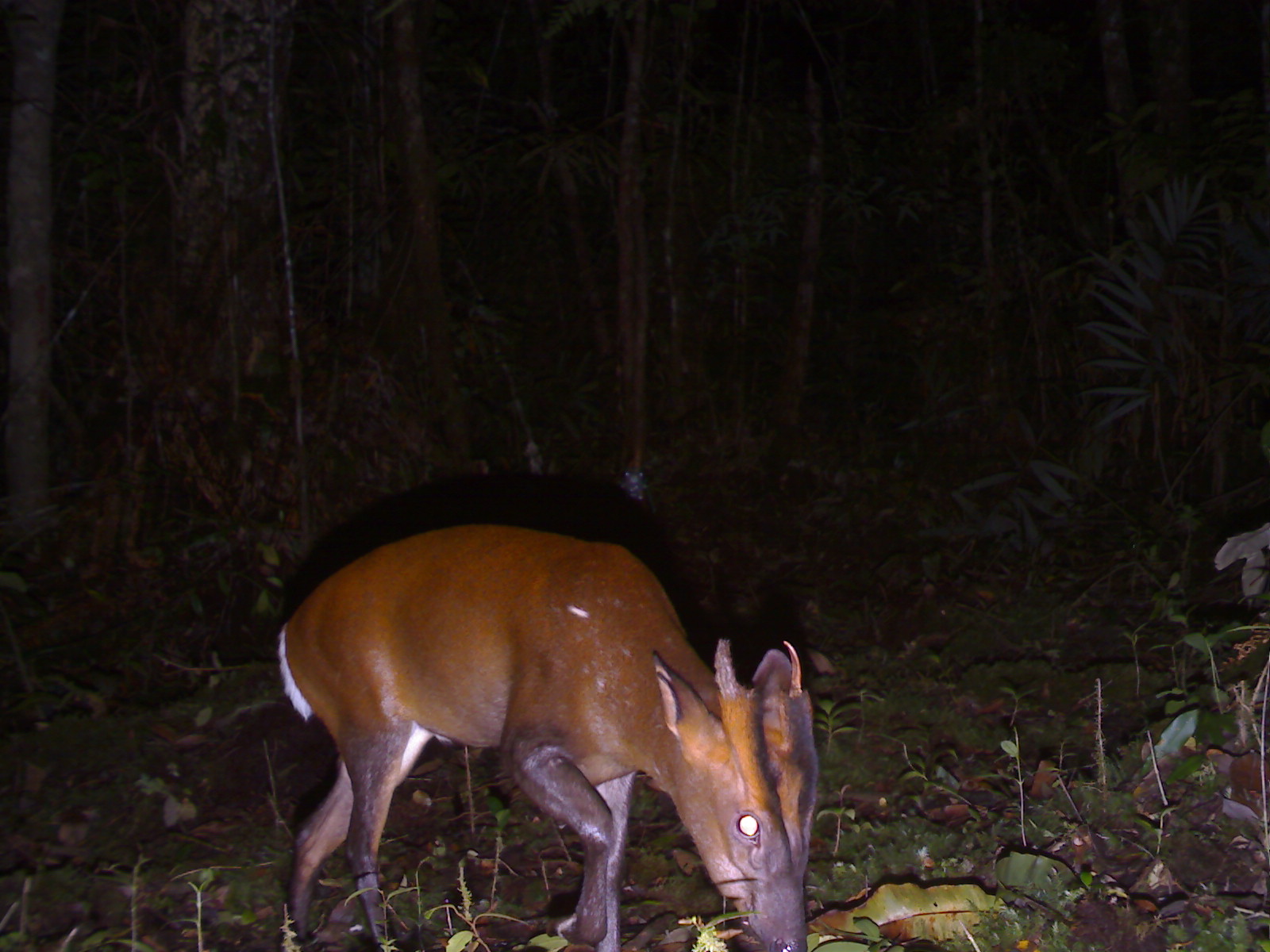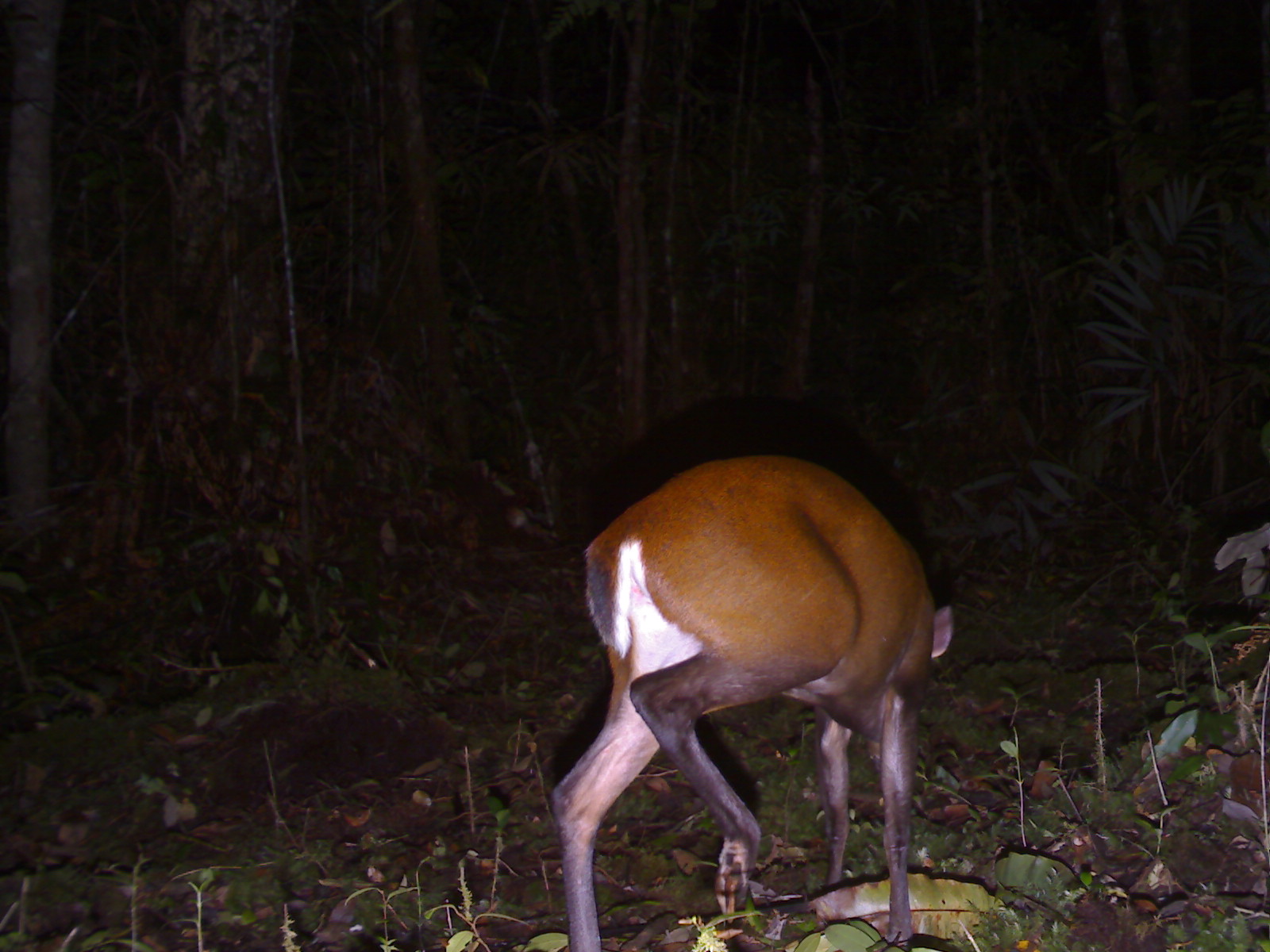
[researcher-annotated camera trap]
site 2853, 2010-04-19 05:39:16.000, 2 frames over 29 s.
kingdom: Animalia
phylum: Chordata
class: Mammalia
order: Artiodactyla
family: Cervidae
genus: Muntiacus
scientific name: Muntiacus muntjak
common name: southern red muntjac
Muntiacus muntjak (southern red muntjac), count 1, sex male.